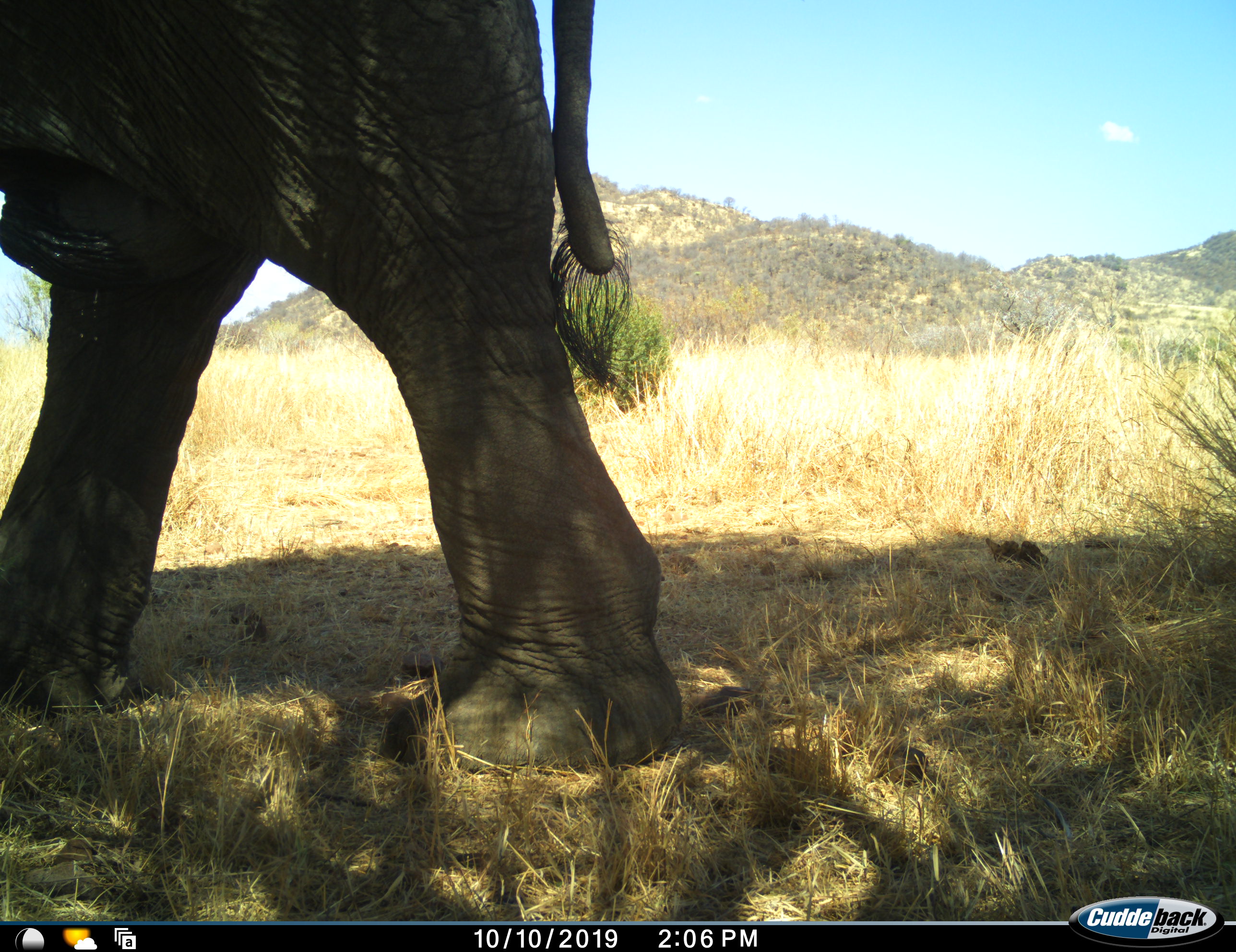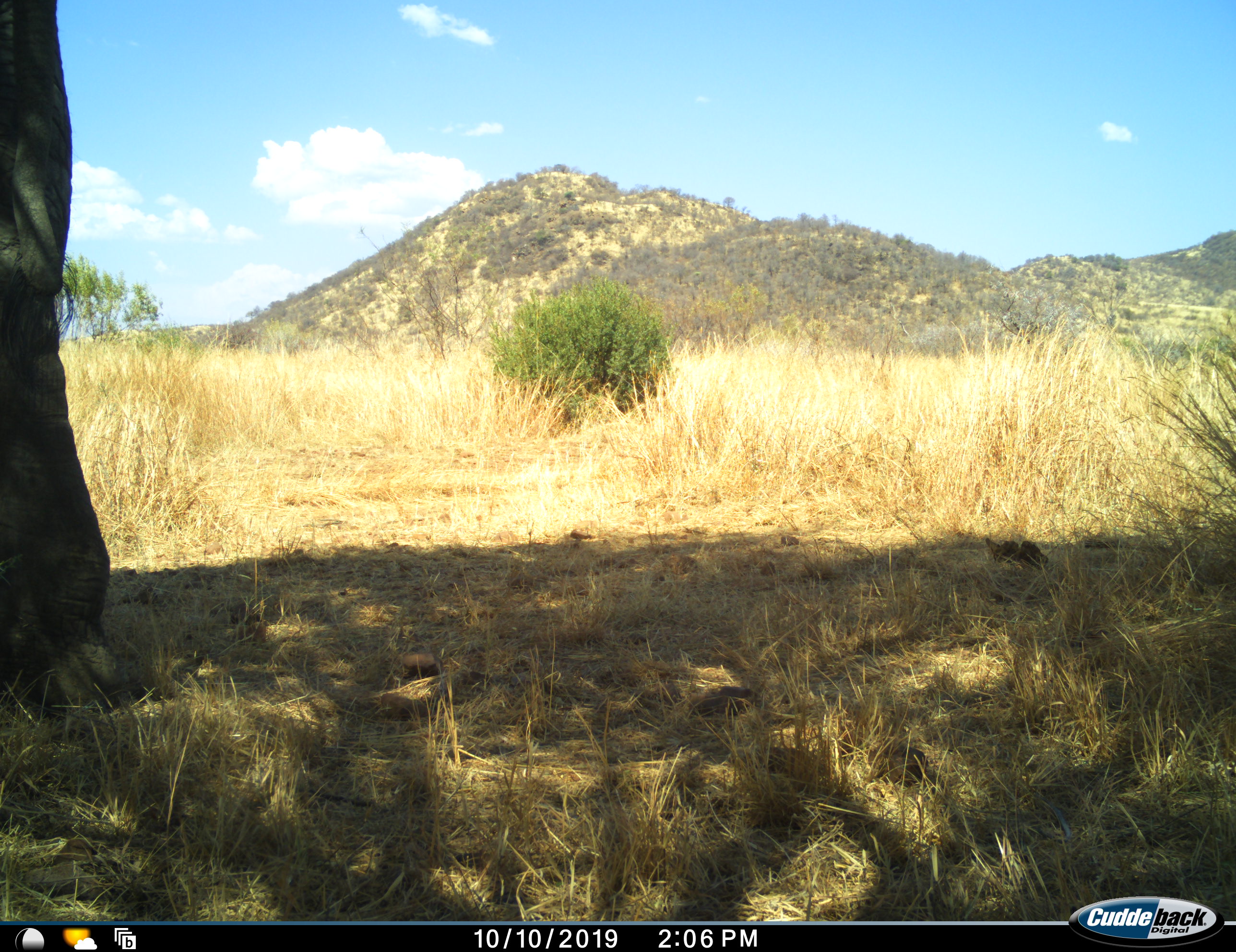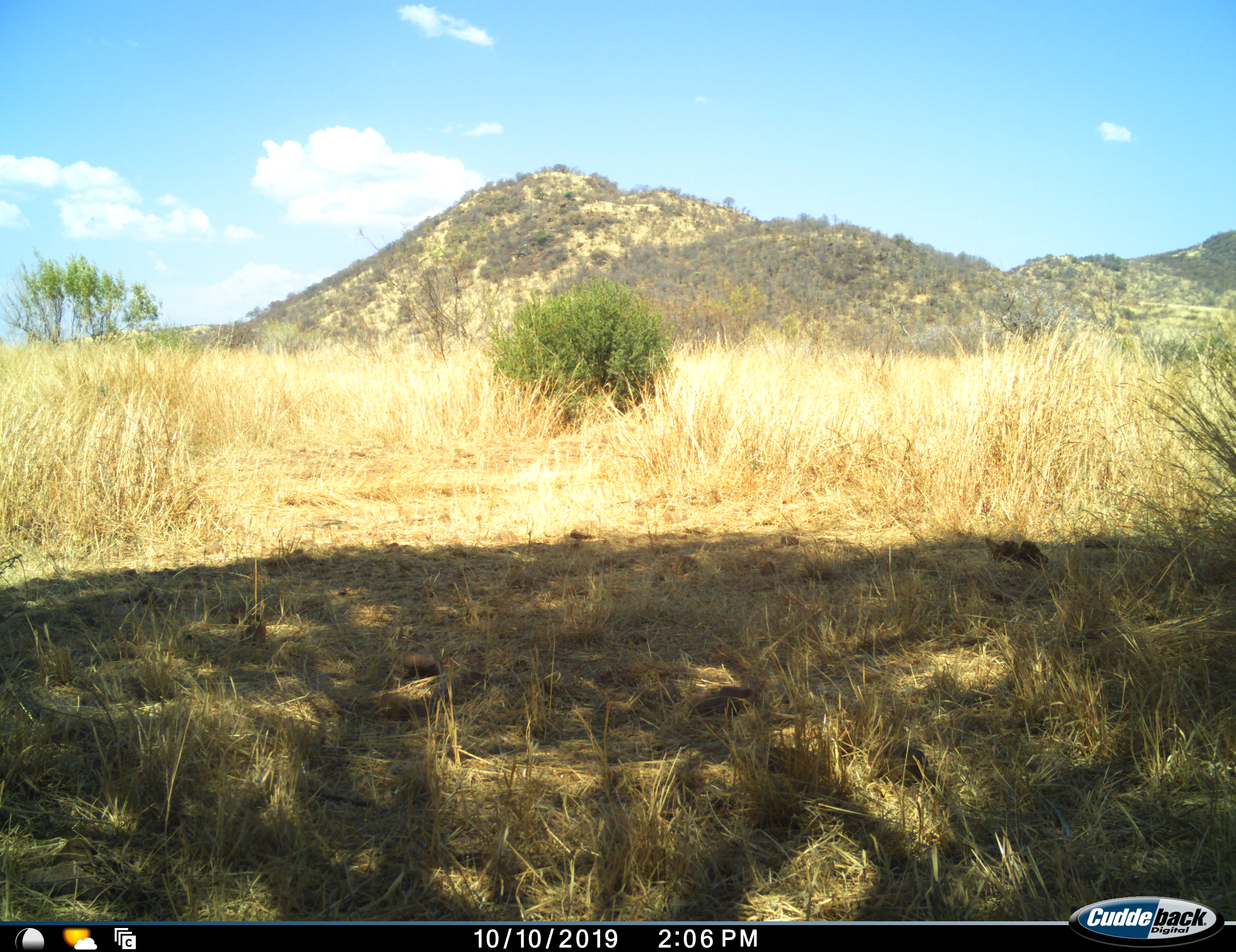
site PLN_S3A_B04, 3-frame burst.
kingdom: Animalia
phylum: Chordata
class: Mammalia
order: Proboscidea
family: Elephantidae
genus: Loxodonta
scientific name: Loxodonta africana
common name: african bush elephant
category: elephant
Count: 1.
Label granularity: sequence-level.